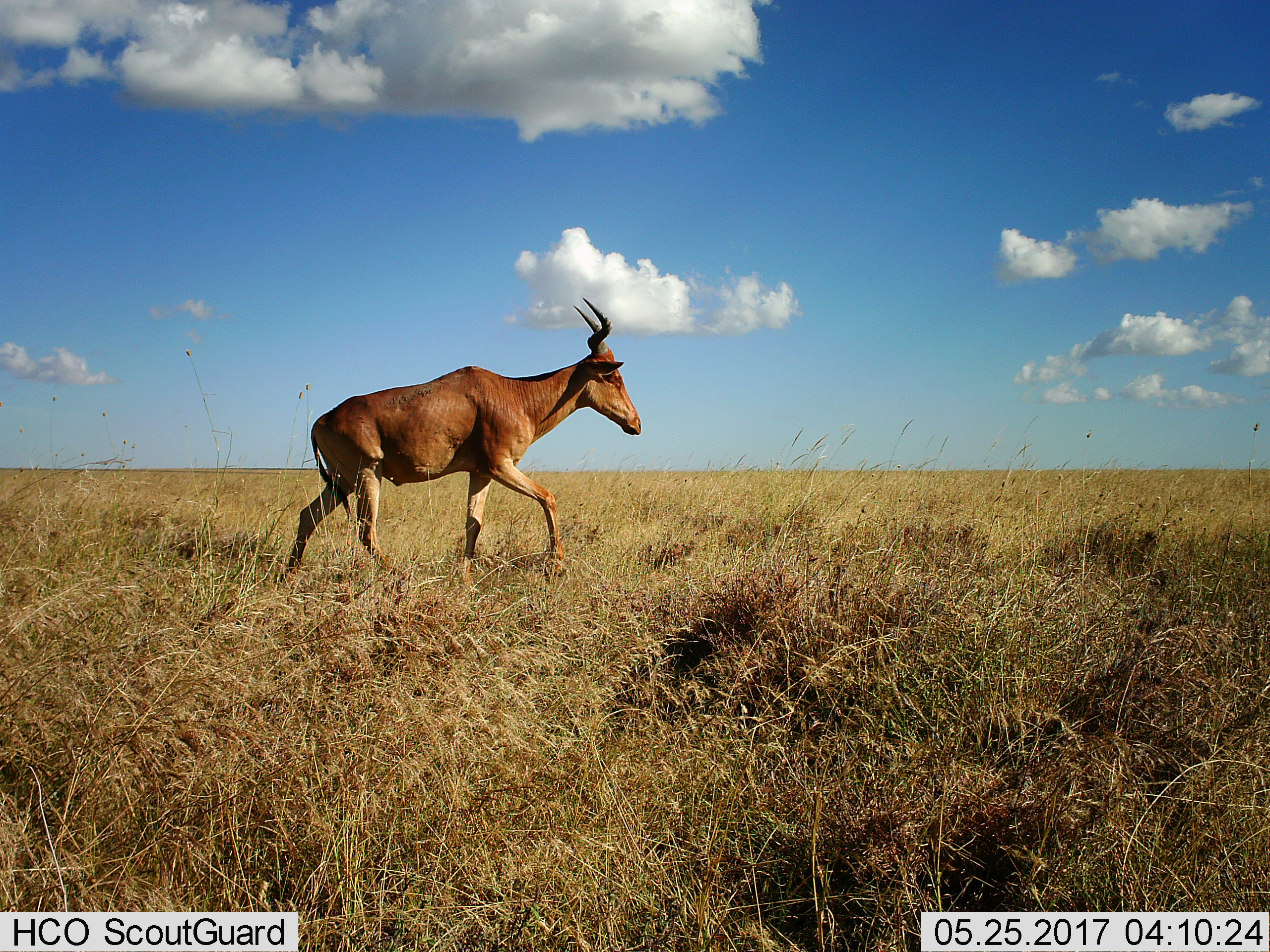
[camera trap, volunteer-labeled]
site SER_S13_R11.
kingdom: Animalia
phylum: Chordata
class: Mammalia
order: Artiodactyla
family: Bovidae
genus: Alcelaphus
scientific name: Alcelaphus buselaphus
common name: hartebeest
Hartebeest (Alcelaphus buselaphus), count 1. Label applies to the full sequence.